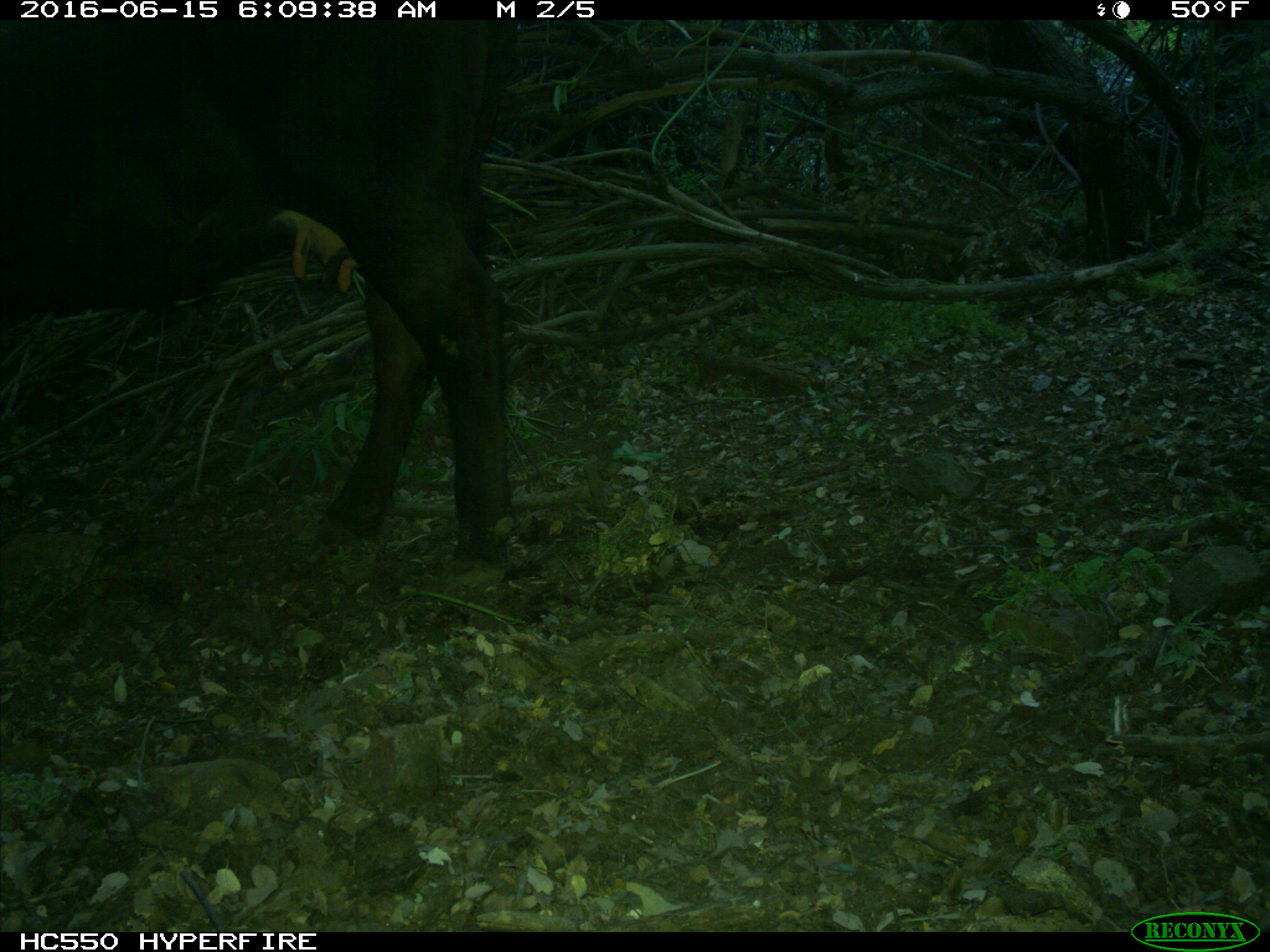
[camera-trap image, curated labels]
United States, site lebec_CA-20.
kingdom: Animalia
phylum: Chordata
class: Mammalia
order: Artiodactyla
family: Bovidae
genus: Bos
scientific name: Bos taurus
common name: domestic cow